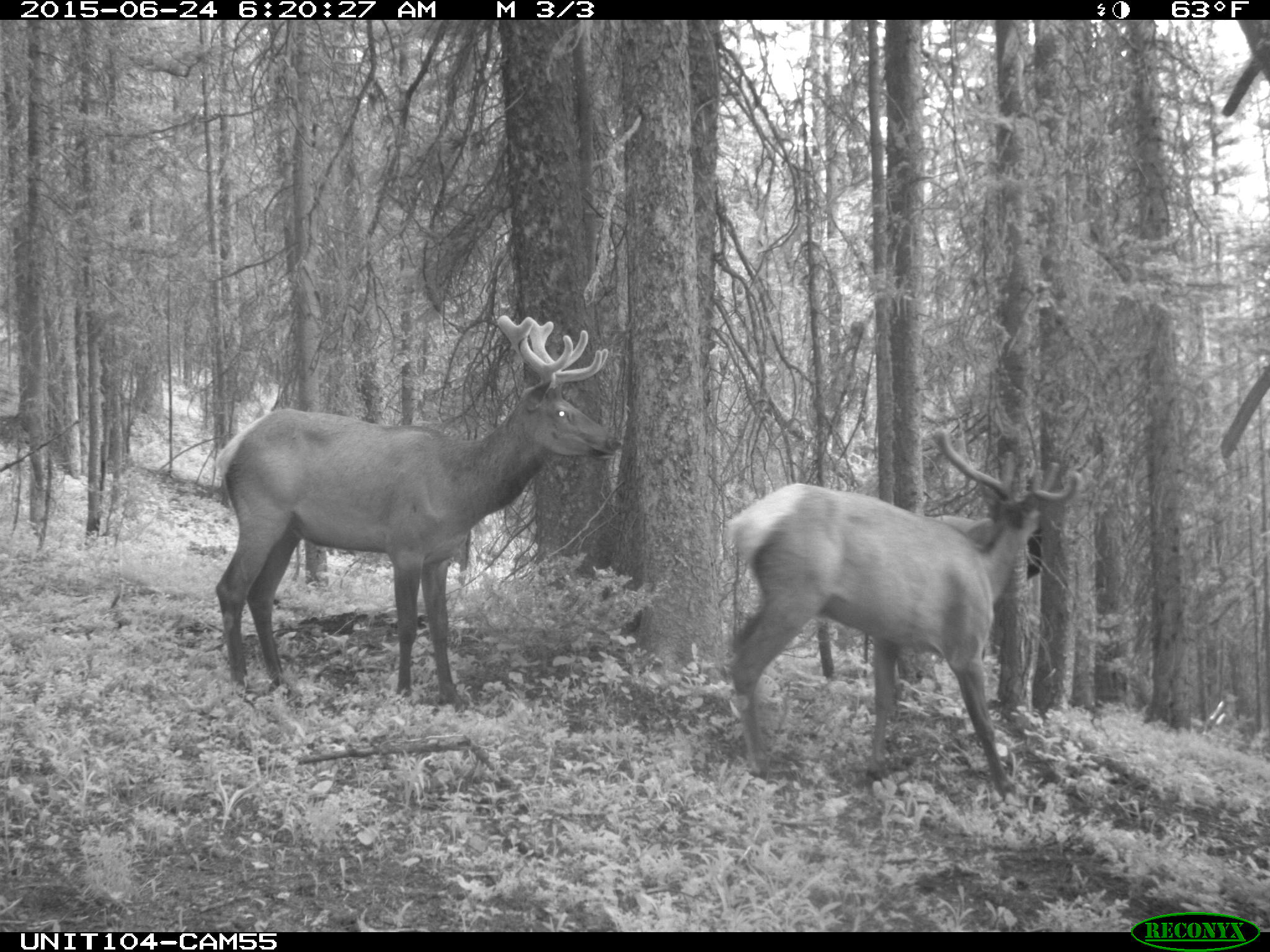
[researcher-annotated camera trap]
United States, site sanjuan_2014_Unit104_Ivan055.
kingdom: Animalia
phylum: Chordata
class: Mammalia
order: Artiodactyla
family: Cervidae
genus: Cervus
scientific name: Cervus elaphus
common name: red deer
Cervus elaphus (red deer).